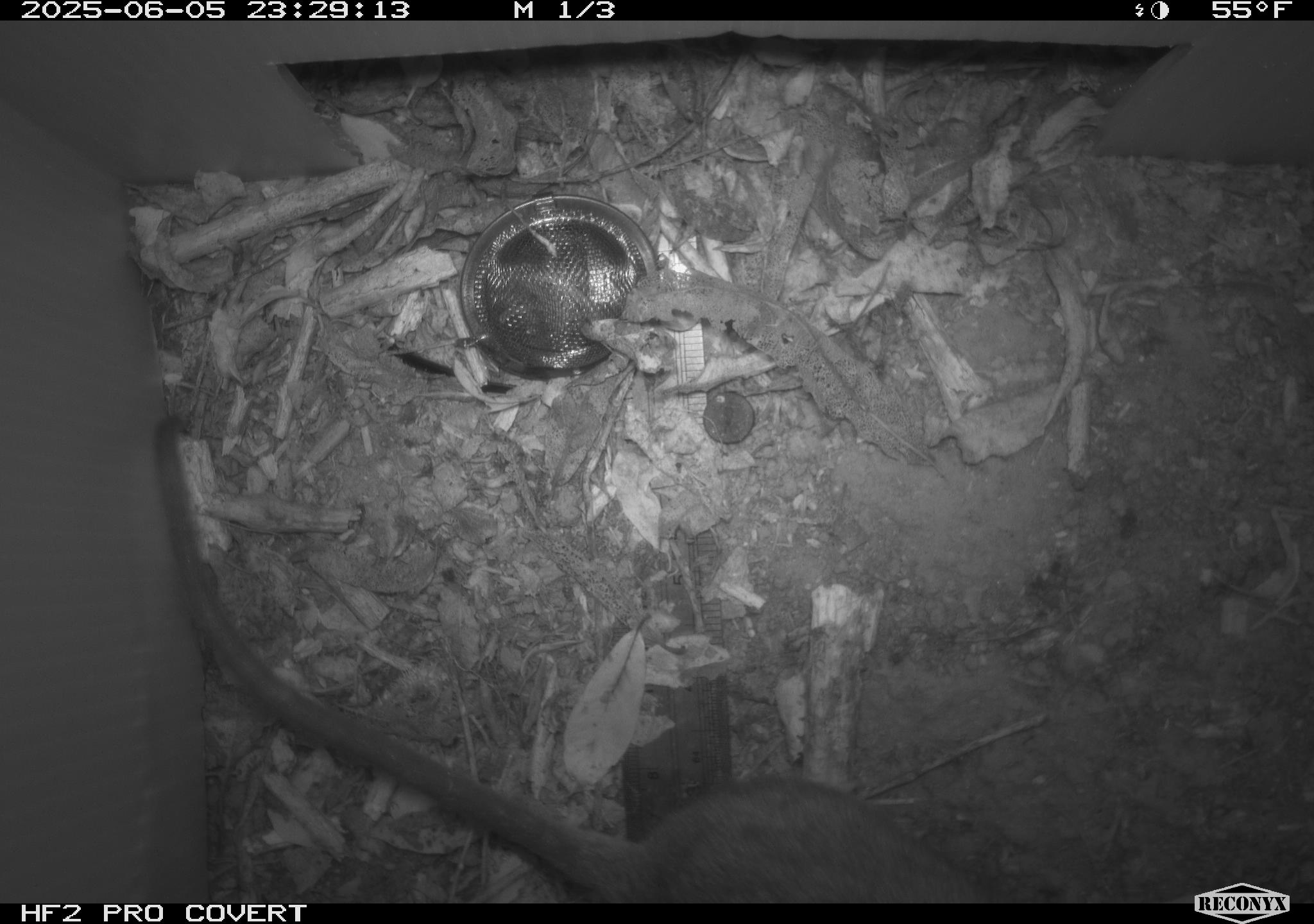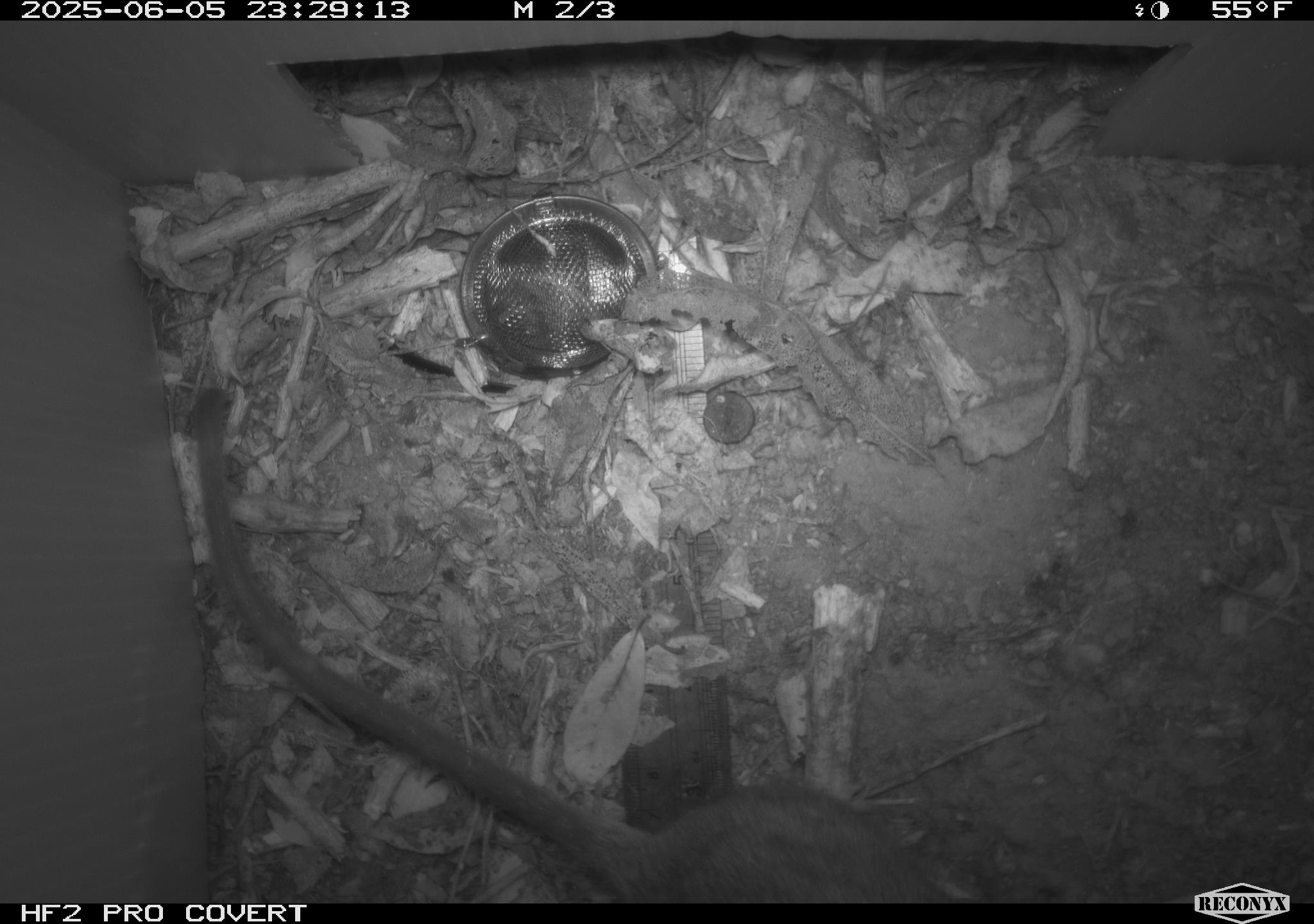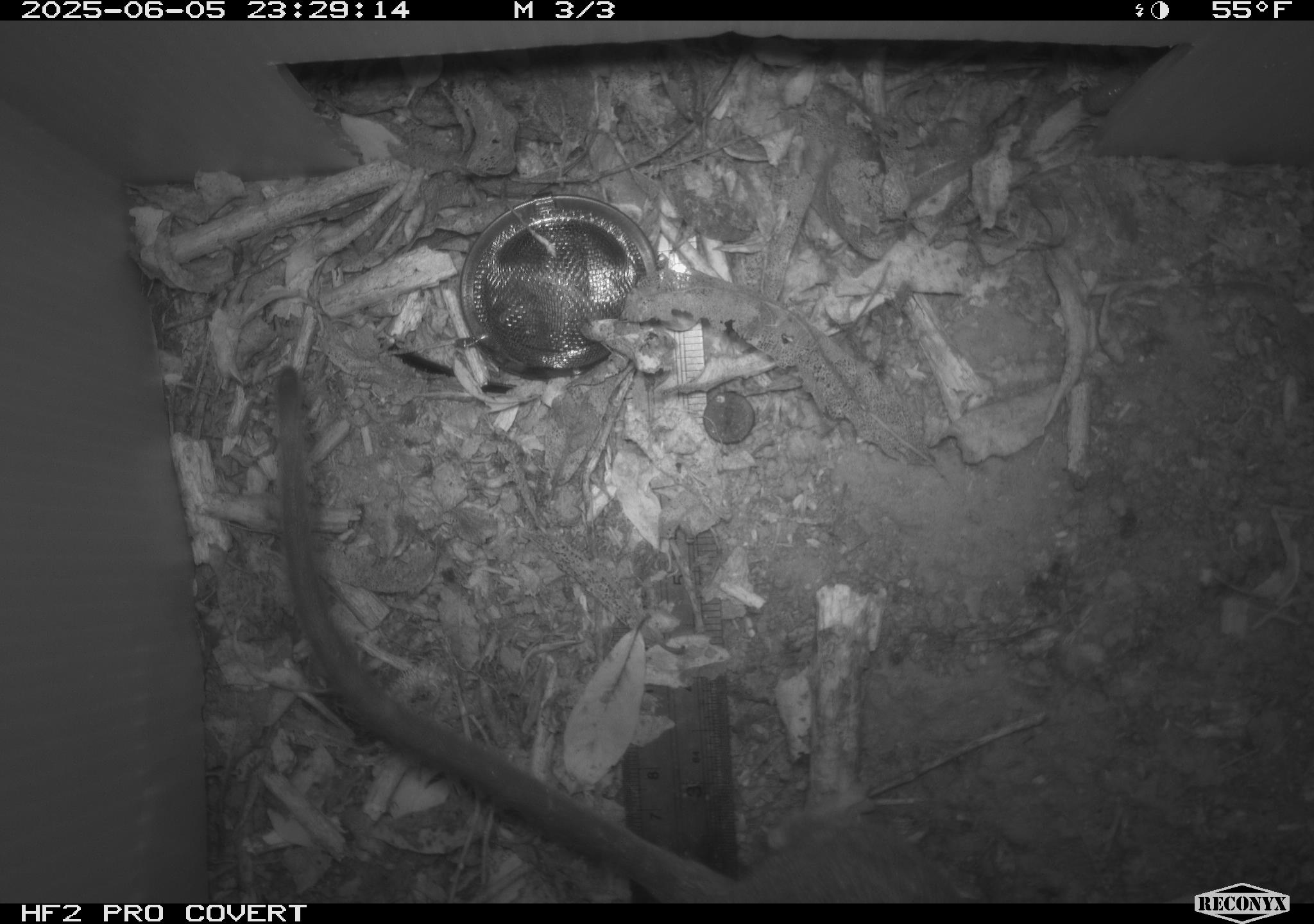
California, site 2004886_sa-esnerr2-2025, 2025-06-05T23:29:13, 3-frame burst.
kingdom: Animalia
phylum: Chordata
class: Mammalia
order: Rodentia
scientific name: Rodentia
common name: rodent